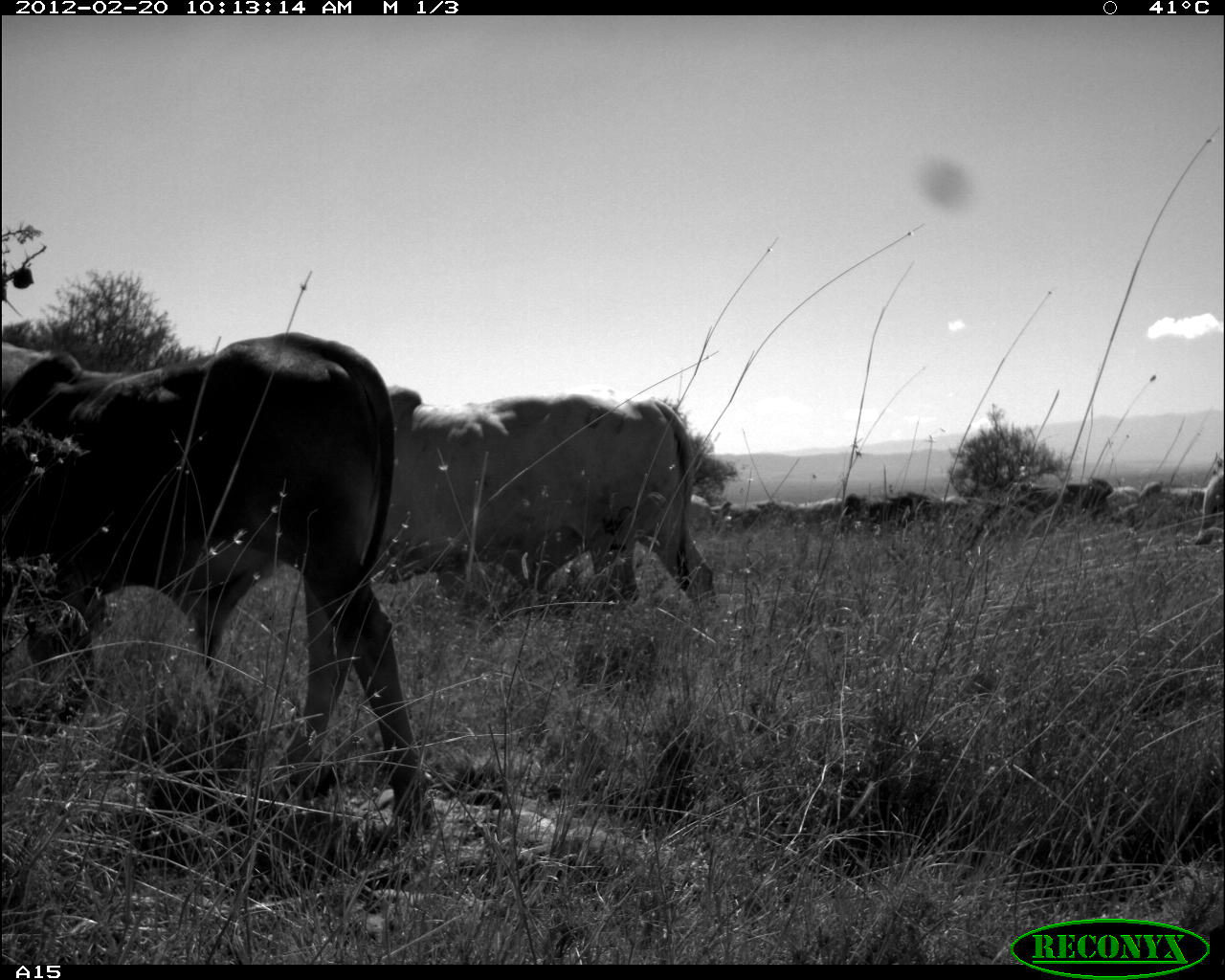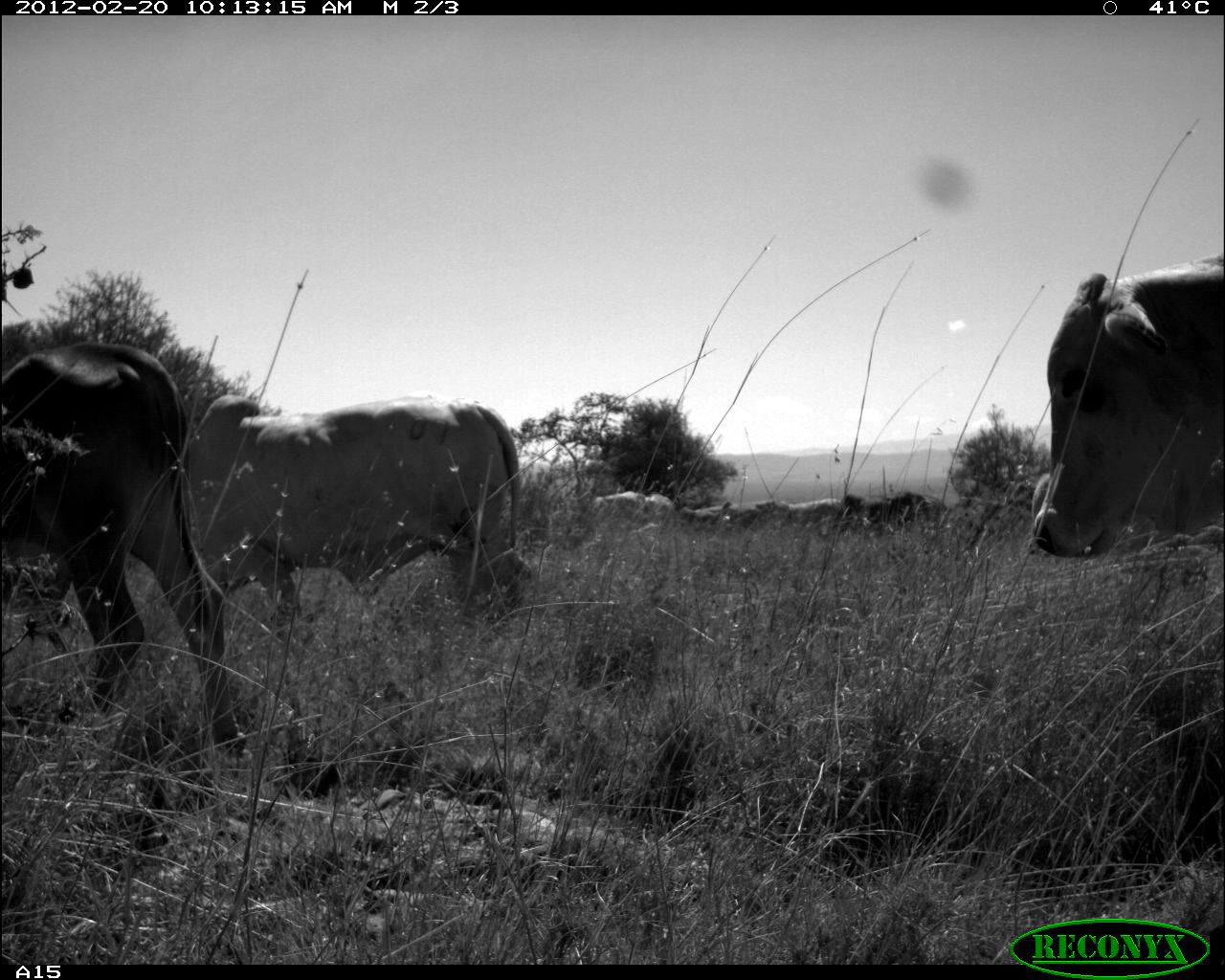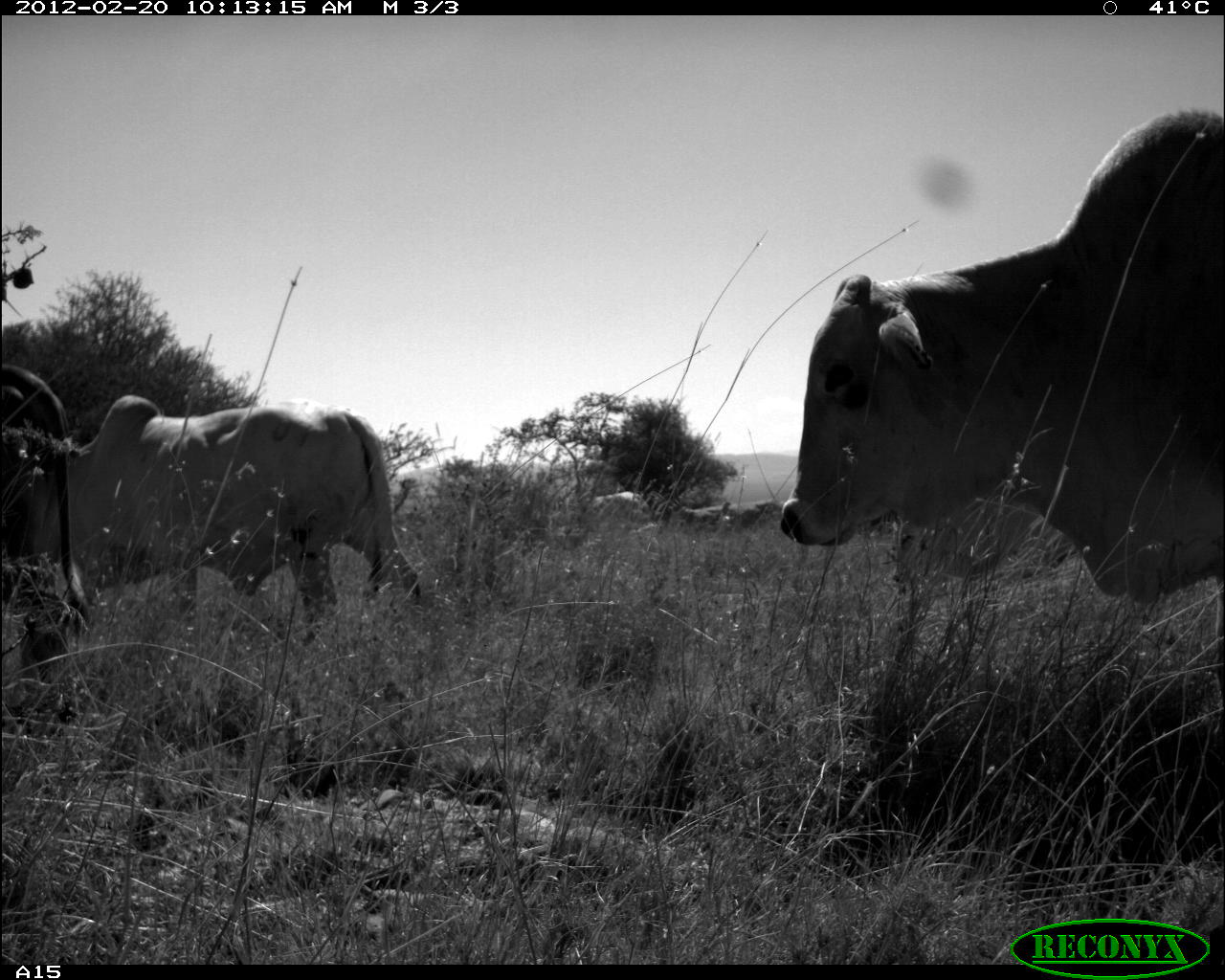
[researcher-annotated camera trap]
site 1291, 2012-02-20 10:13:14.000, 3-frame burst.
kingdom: Animalia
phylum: Chordata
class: Mammalia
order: Artiodactyla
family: Bovidae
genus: Bos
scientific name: Bos taurus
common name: domestic cattle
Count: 11.